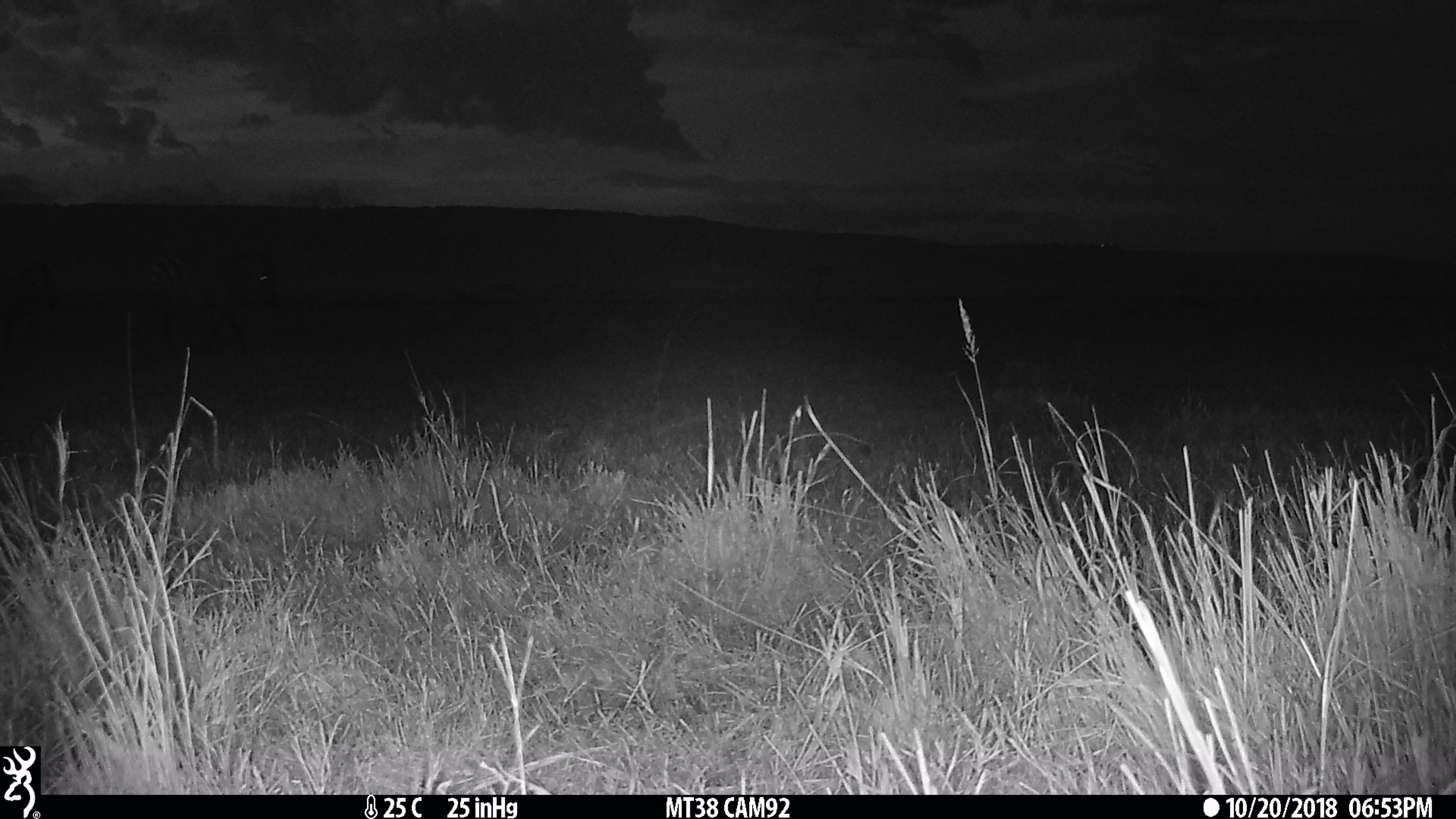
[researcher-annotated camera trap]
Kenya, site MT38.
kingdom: Animalia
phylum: Chordata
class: Mammalia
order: Perissodactyla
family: Equidae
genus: Equus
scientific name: Equus quagga burchellii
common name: burchell's zebra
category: zebra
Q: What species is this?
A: Zebra (burchell's zebra) (Equus quagga burchellii).